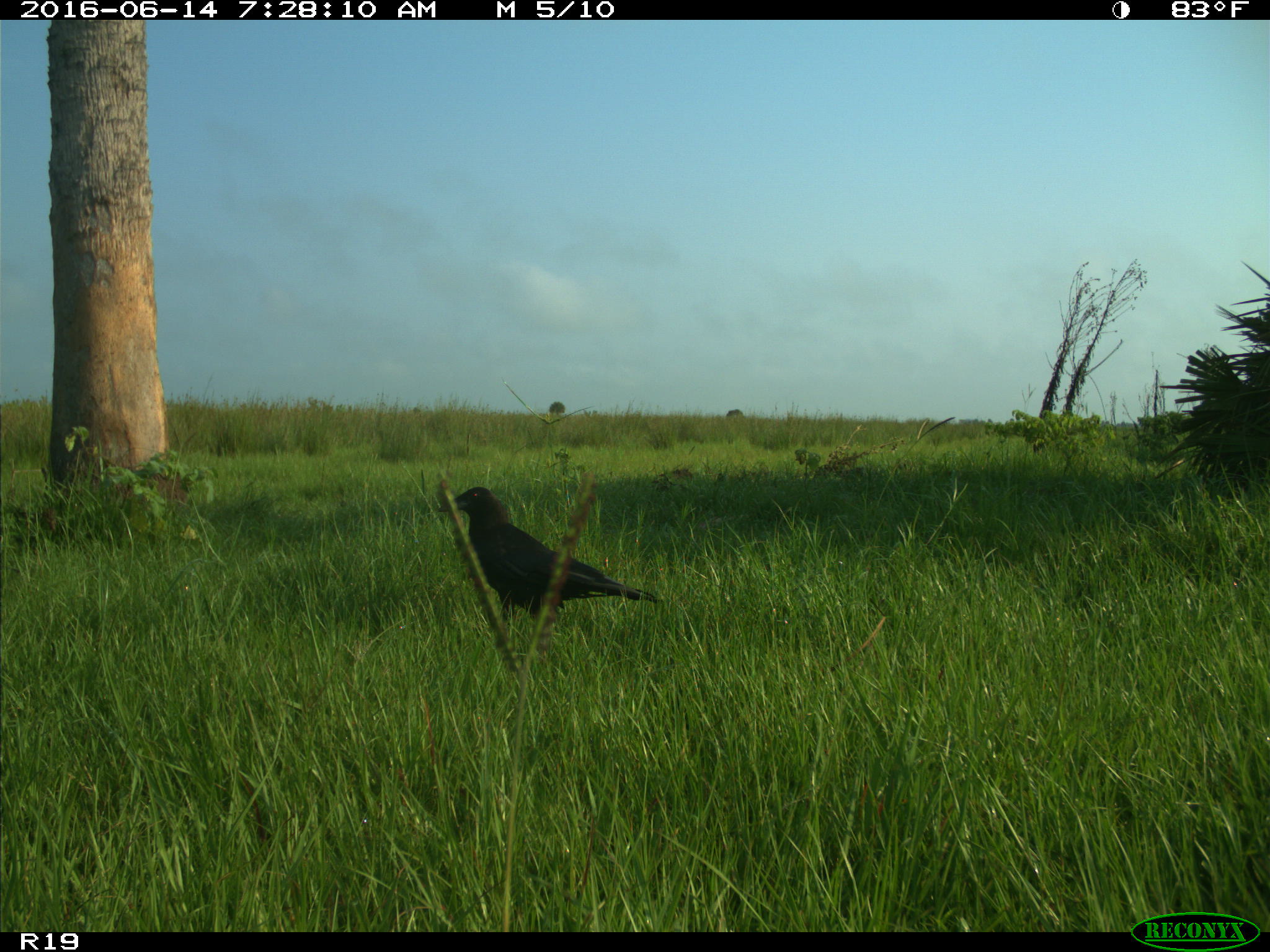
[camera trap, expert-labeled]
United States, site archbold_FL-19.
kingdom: Animalia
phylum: Chordata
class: Aves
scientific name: Aves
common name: birds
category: unidentified bird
Unidentified bird (birds) (Aves).